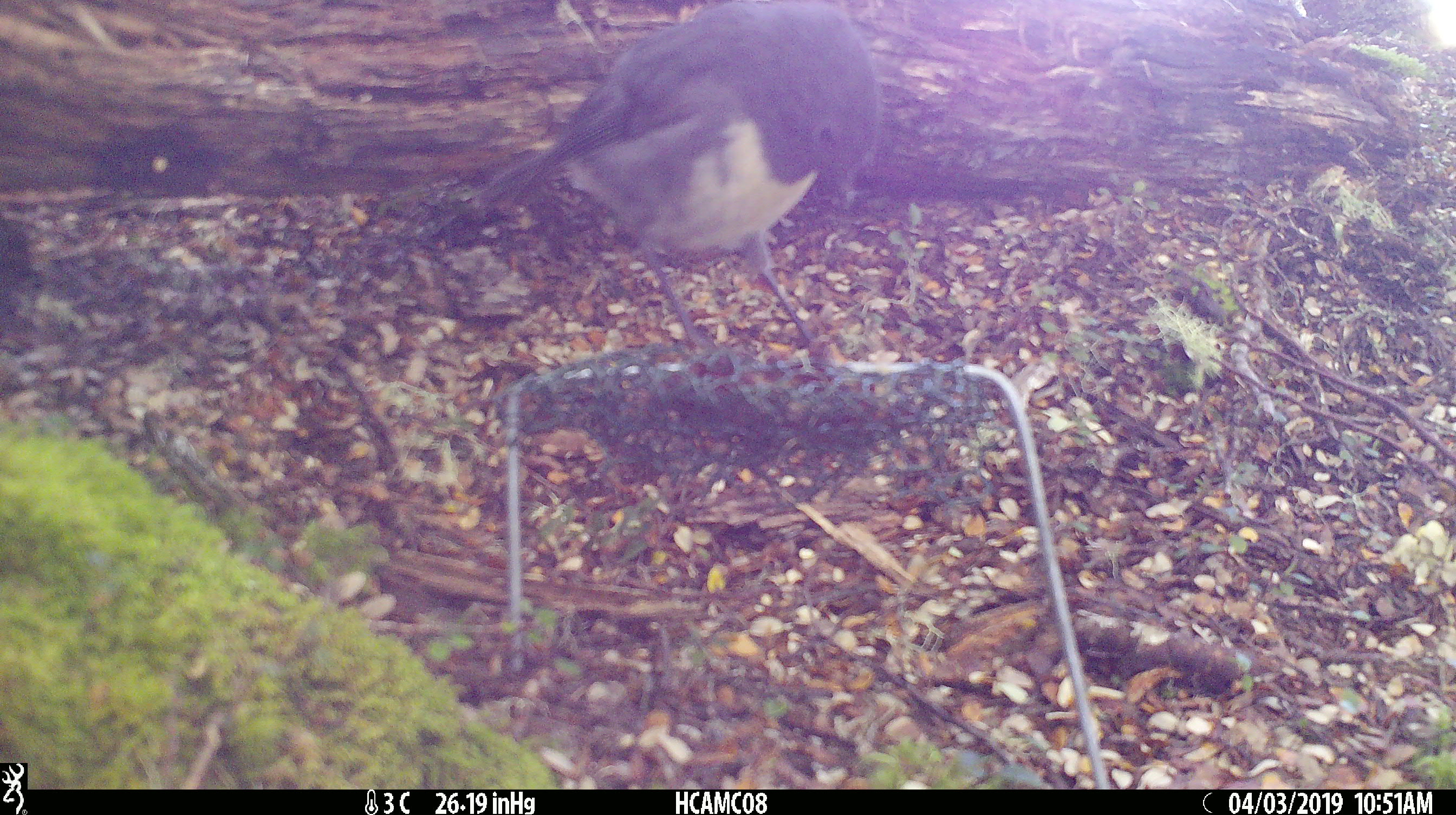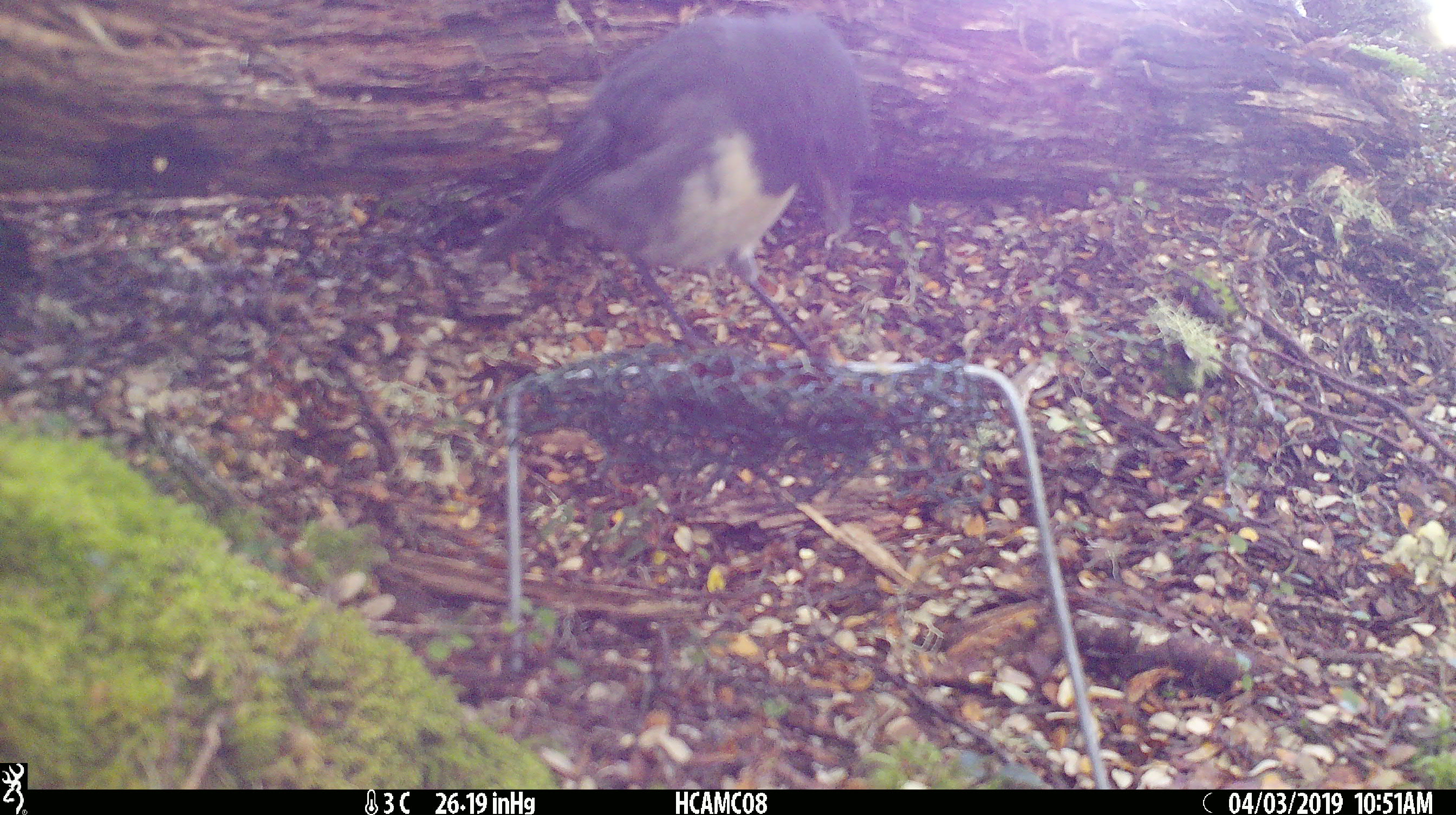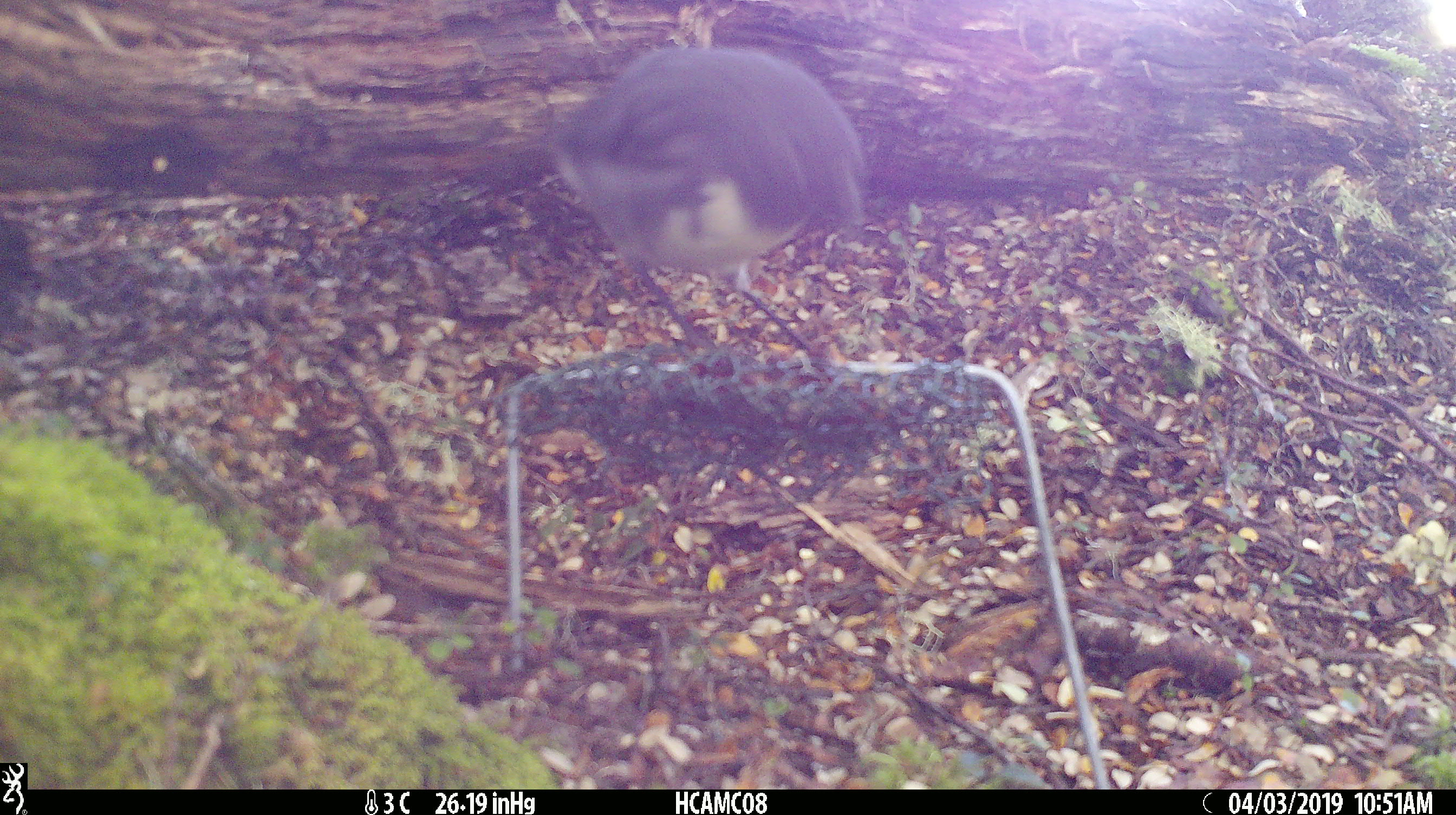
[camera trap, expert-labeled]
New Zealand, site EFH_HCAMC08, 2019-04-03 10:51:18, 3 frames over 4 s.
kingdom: Animalia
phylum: Chordata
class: Aves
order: Passeriformes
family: Petroicidae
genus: Petroica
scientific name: Petroica australis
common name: new zealand robin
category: robin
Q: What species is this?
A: Robin (new zealand robin) (Petroica australis).